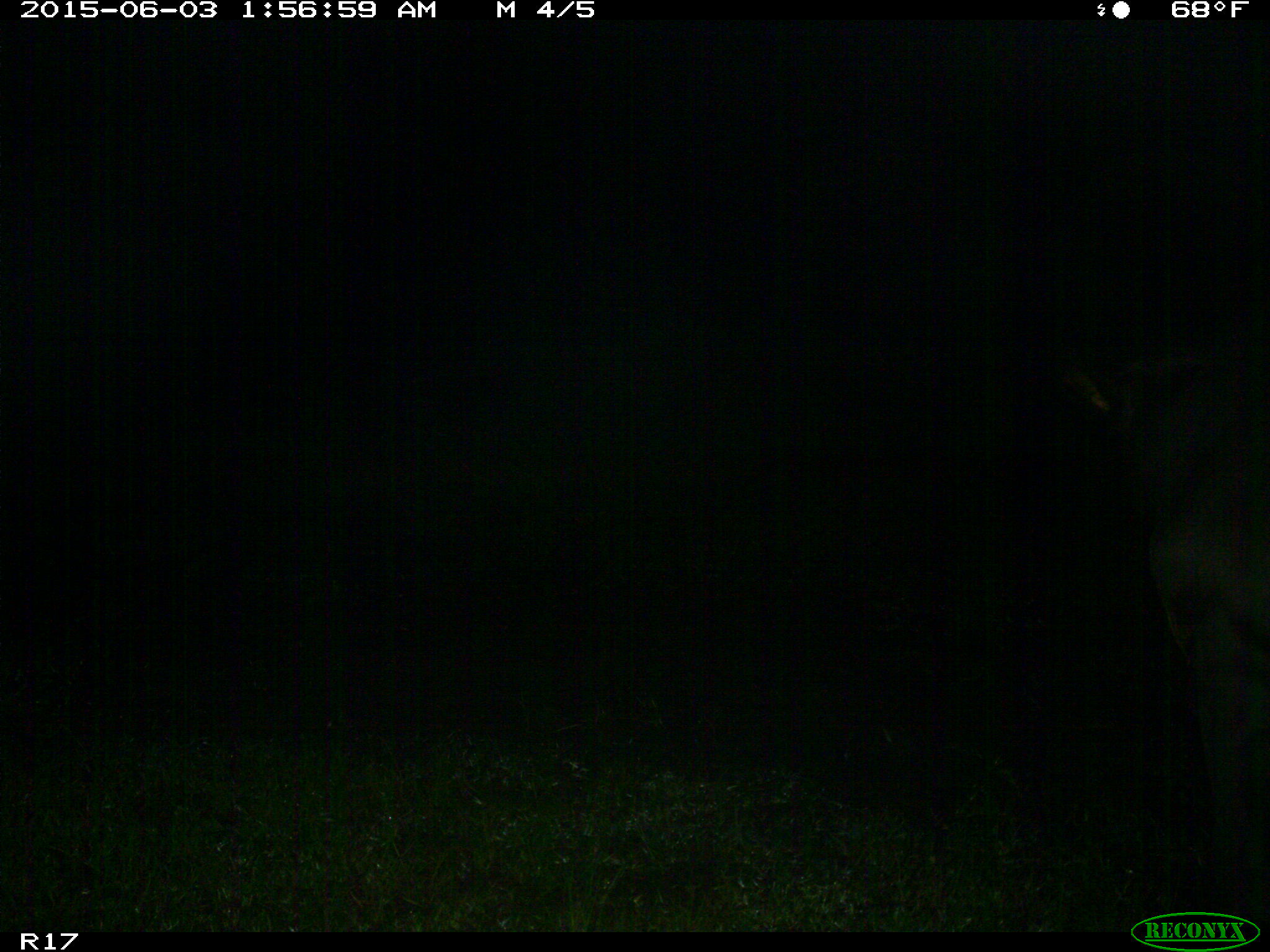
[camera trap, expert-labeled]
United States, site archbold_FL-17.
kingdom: Animalia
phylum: Chordata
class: Mammalia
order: Artiodactyla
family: Bovidae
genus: Bos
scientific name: Bos taurus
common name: domestic cow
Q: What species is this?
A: Bos taurus (domestic cow).